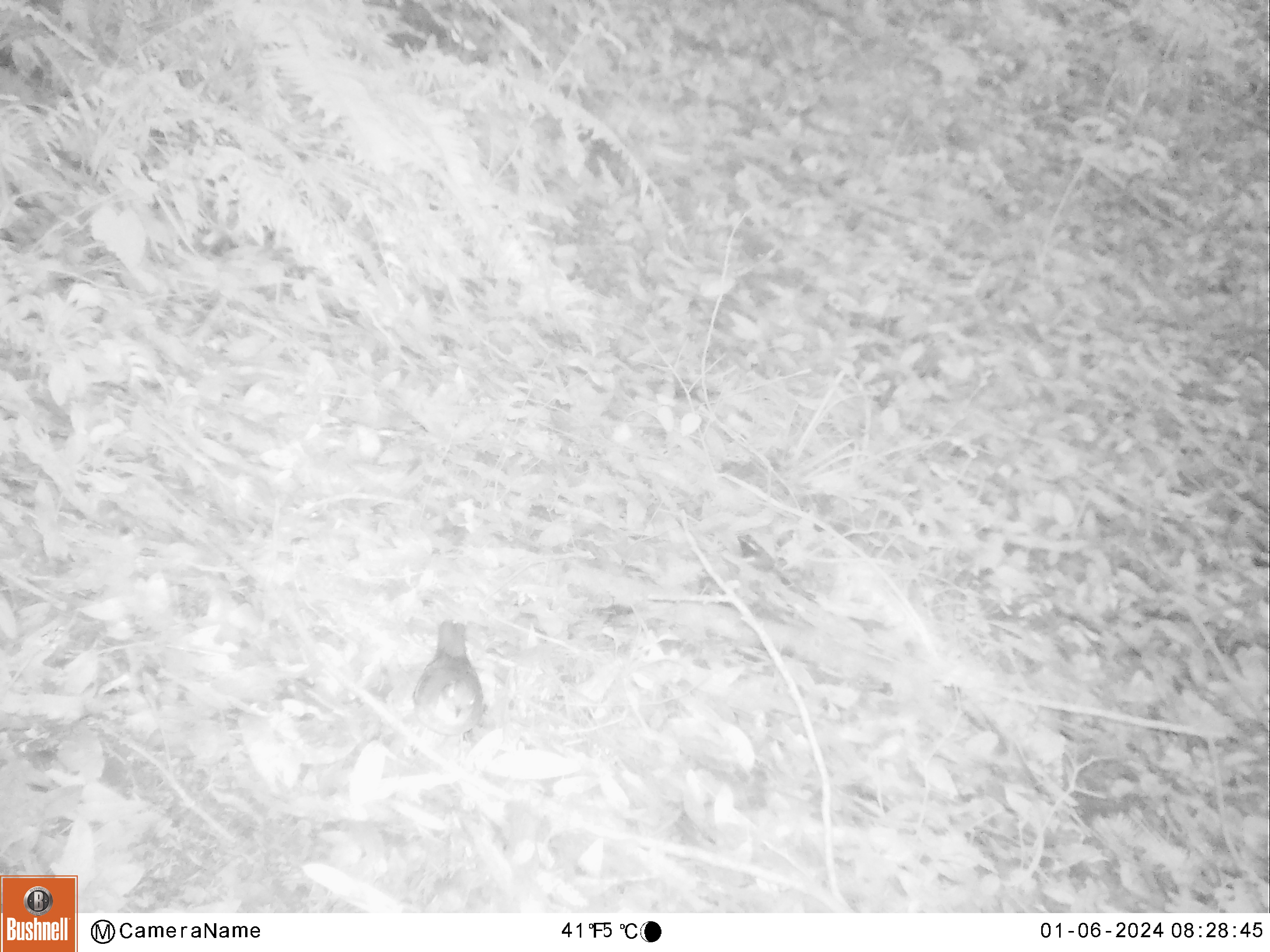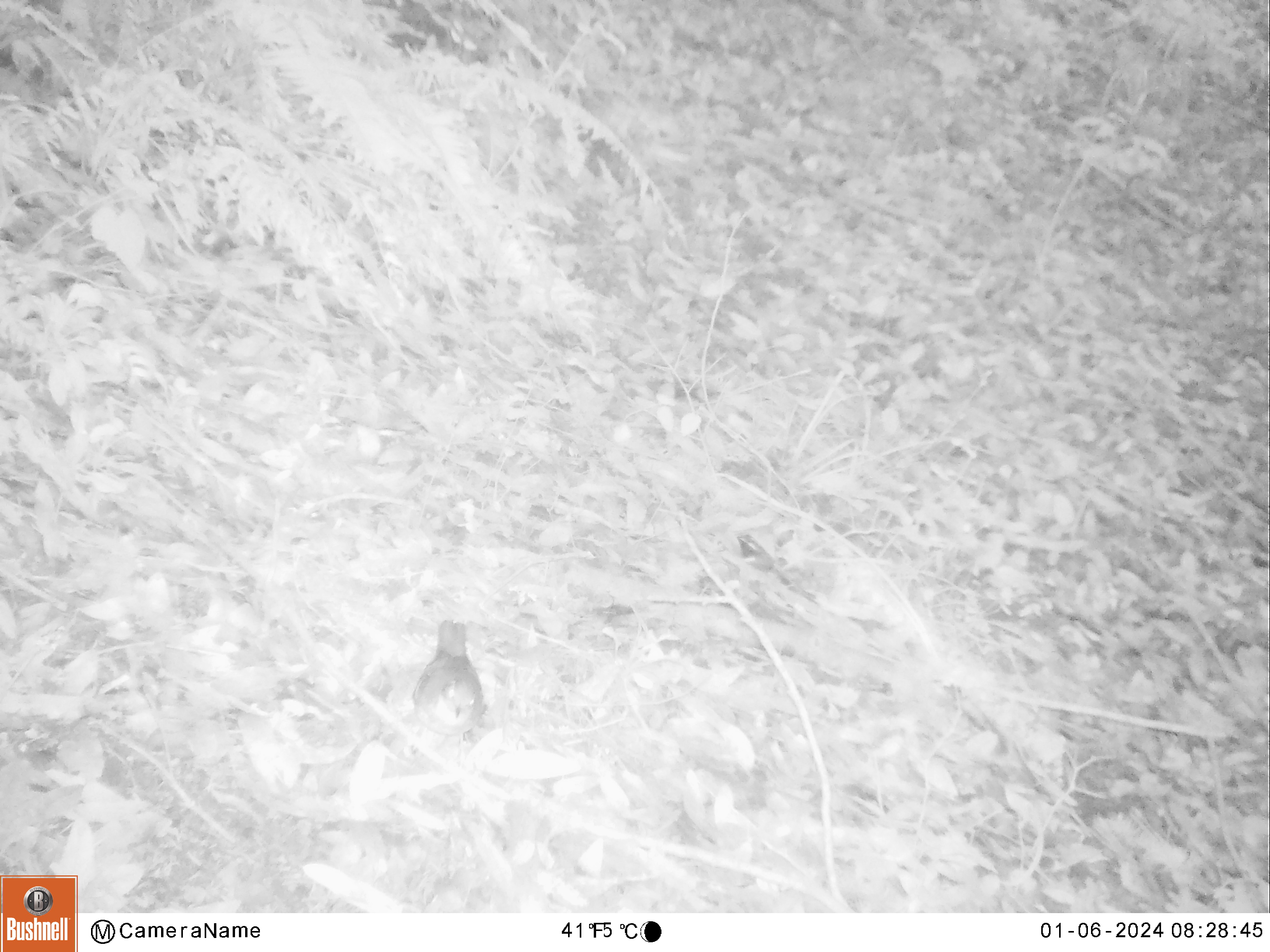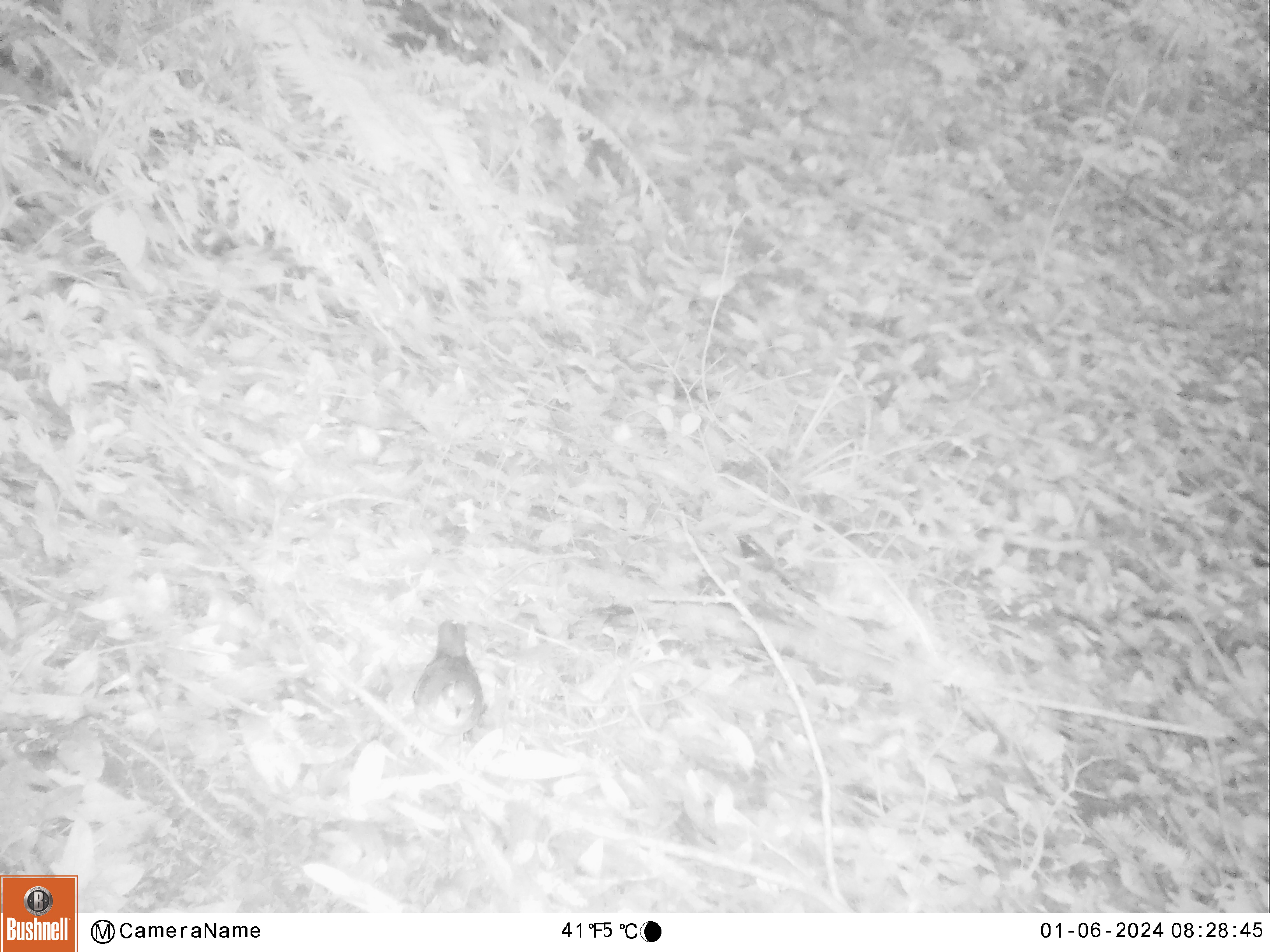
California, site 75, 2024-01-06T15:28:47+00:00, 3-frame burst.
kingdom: Animalia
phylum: Chordata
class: Aves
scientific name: Aves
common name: bird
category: unknown bird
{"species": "unknown bird (bird) (Aves)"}